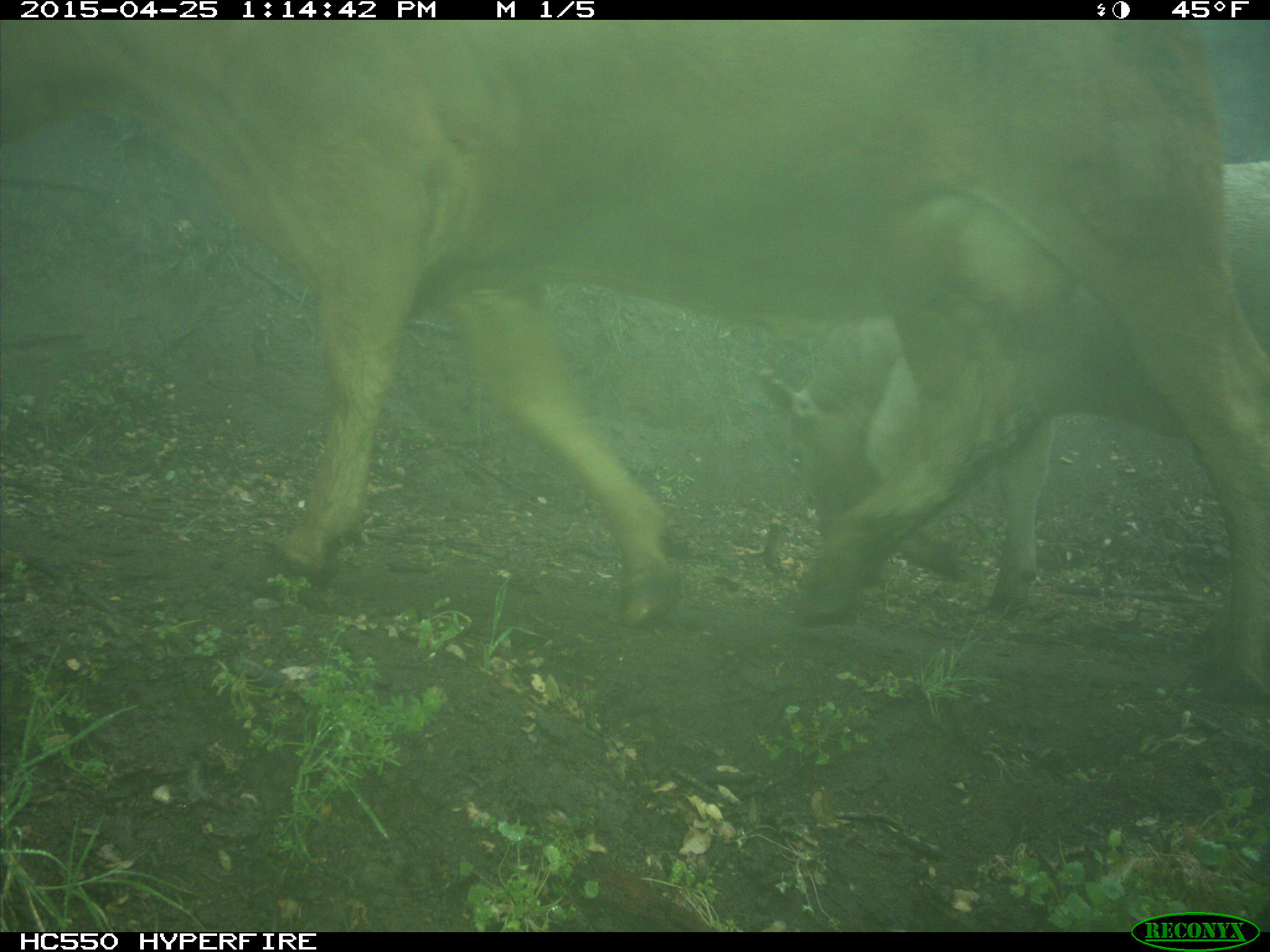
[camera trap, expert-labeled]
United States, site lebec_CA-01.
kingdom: Animalia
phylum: Chordata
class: Mammalia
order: Artiodactyla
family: Bovidae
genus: Bos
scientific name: Bos taurus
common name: domestic cow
Bos taurus (domestic cow).